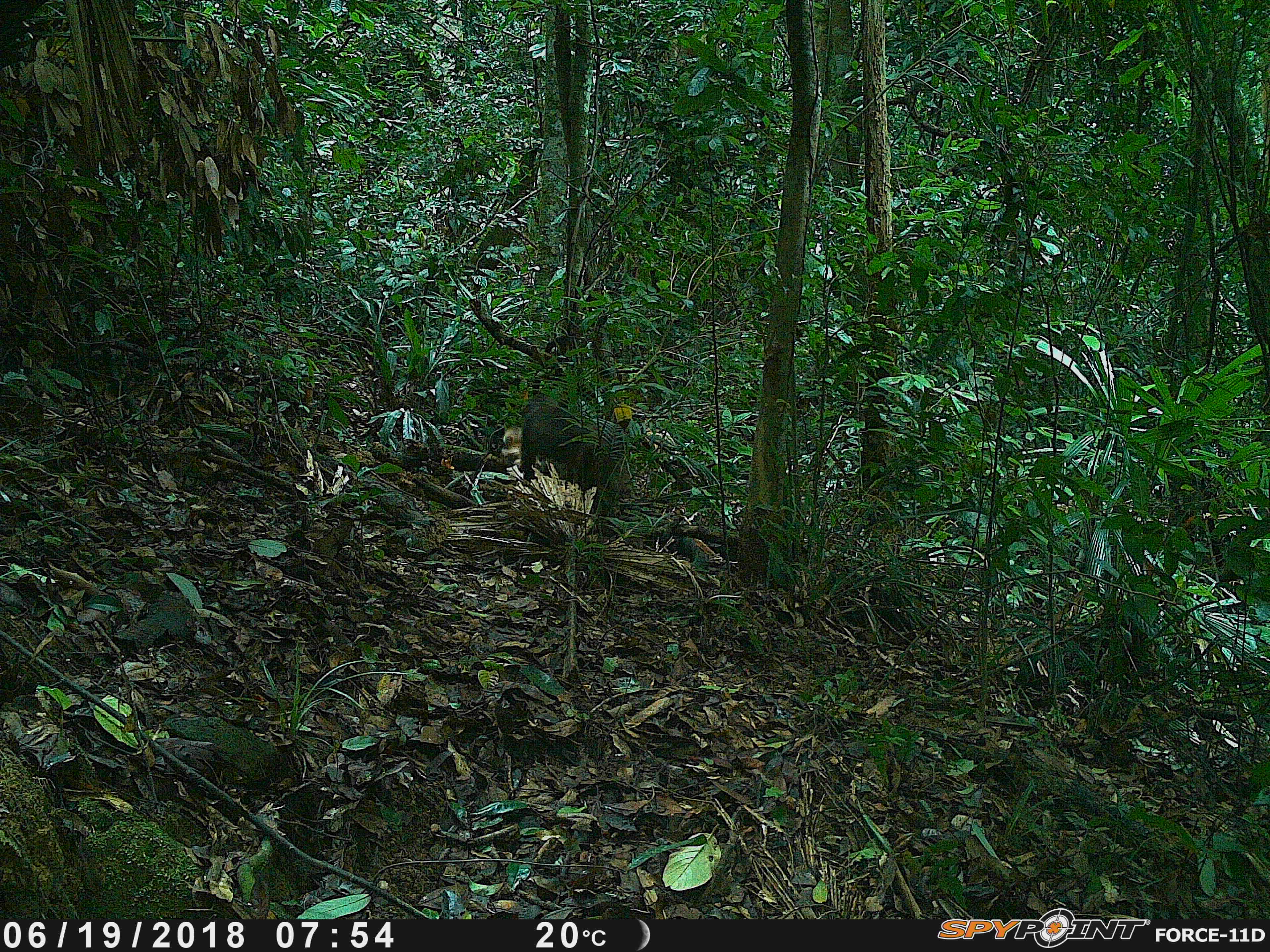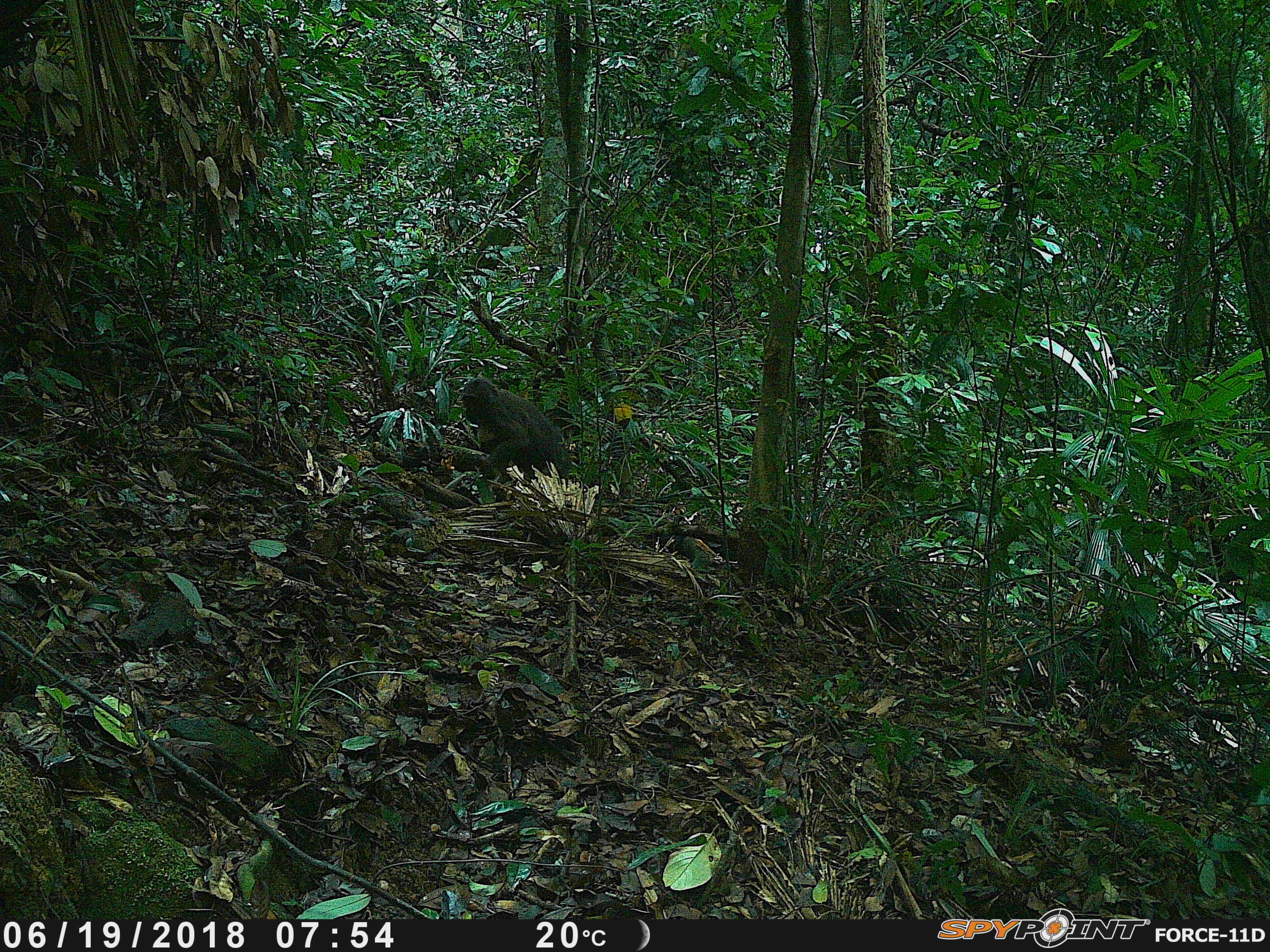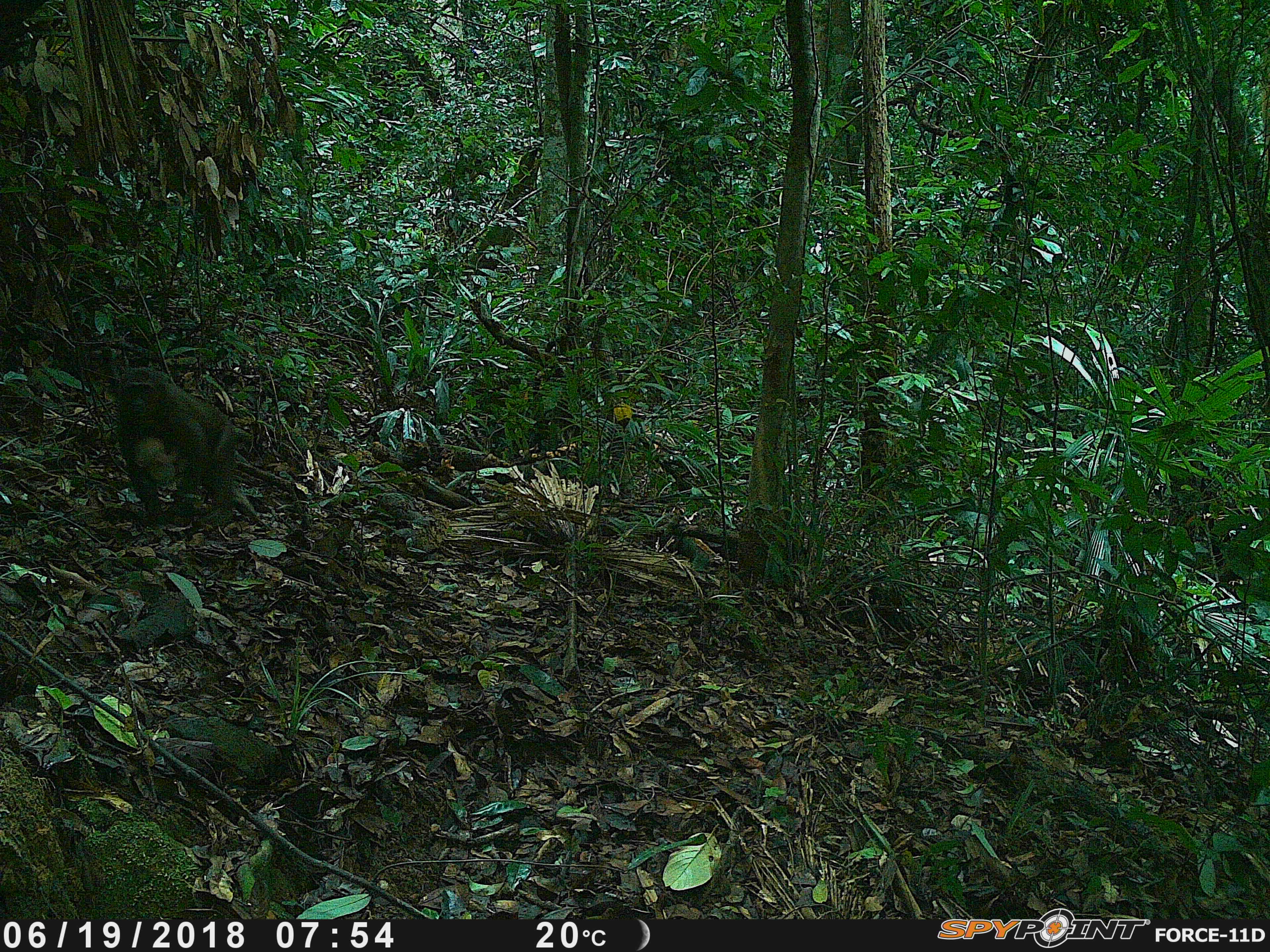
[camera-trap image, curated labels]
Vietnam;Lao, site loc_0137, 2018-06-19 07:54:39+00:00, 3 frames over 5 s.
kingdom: Animalia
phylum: Chordata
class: Mammalia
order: Primates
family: Cercopithecidae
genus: Macaca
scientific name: Macaca arctoides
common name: stump-tailed macaque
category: stump tailed macaque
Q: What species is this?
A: Stump tailed macaque (stump-tailed macaque) (Macaca arctoides).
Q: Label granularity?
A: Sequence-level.